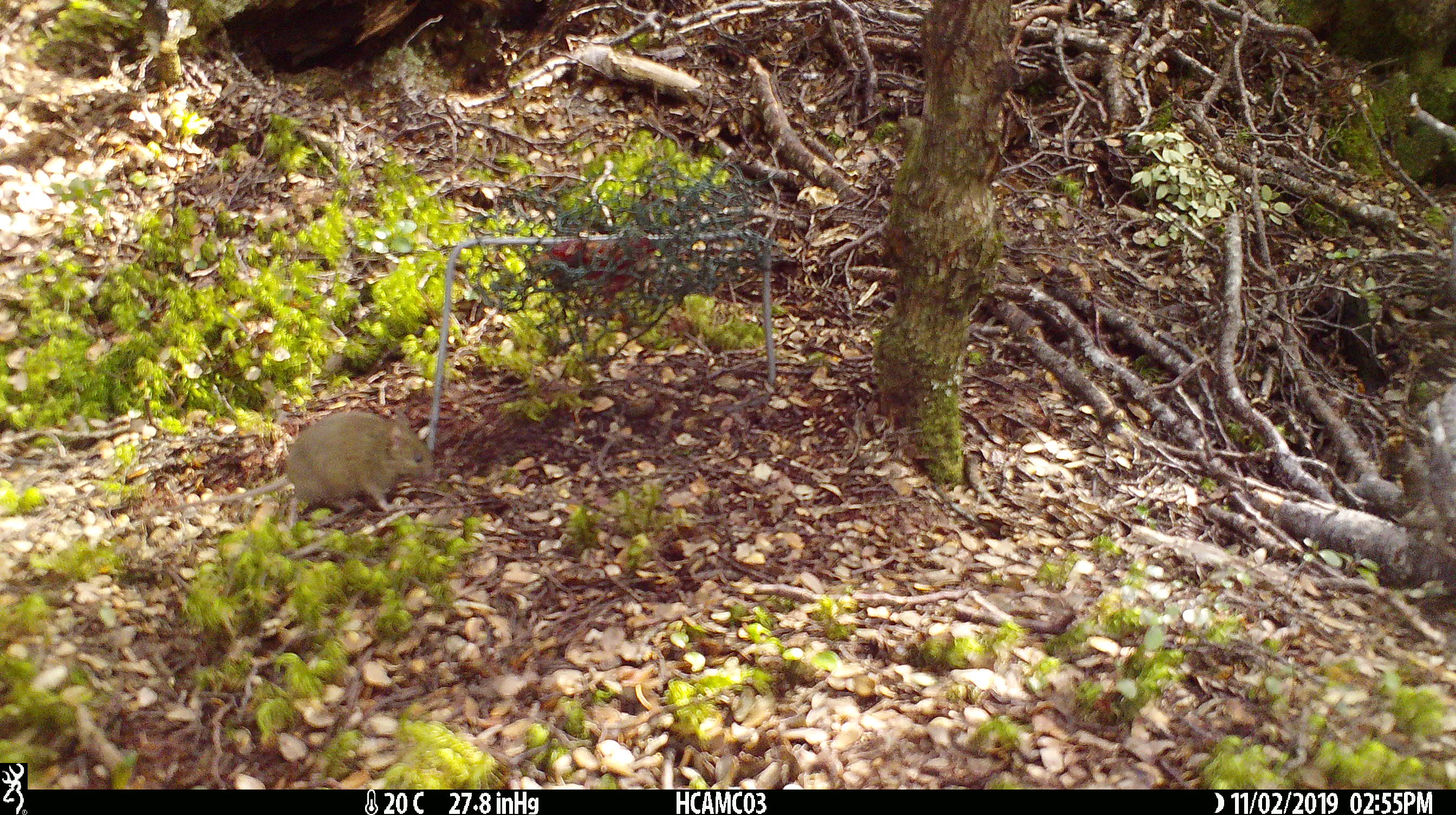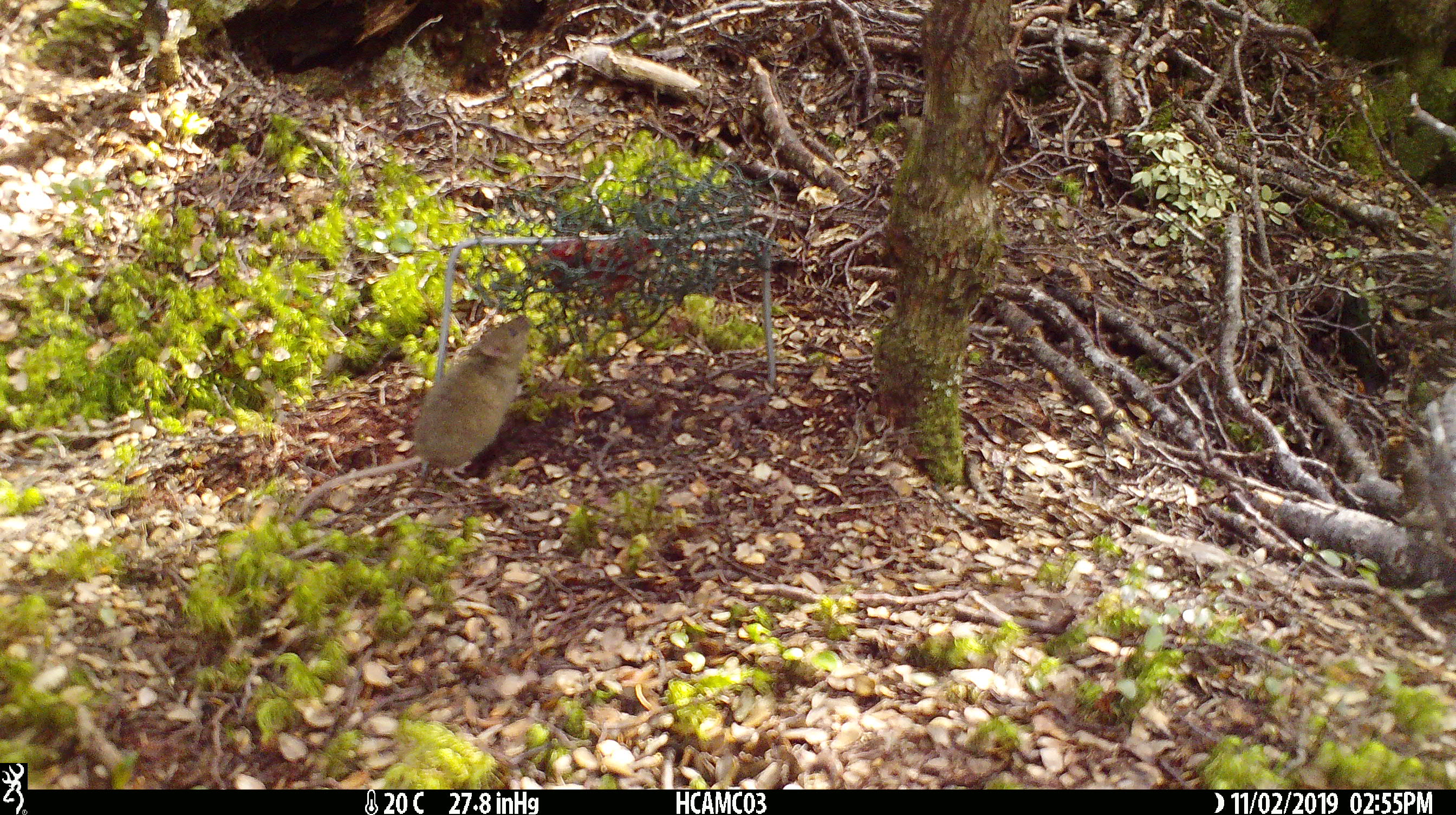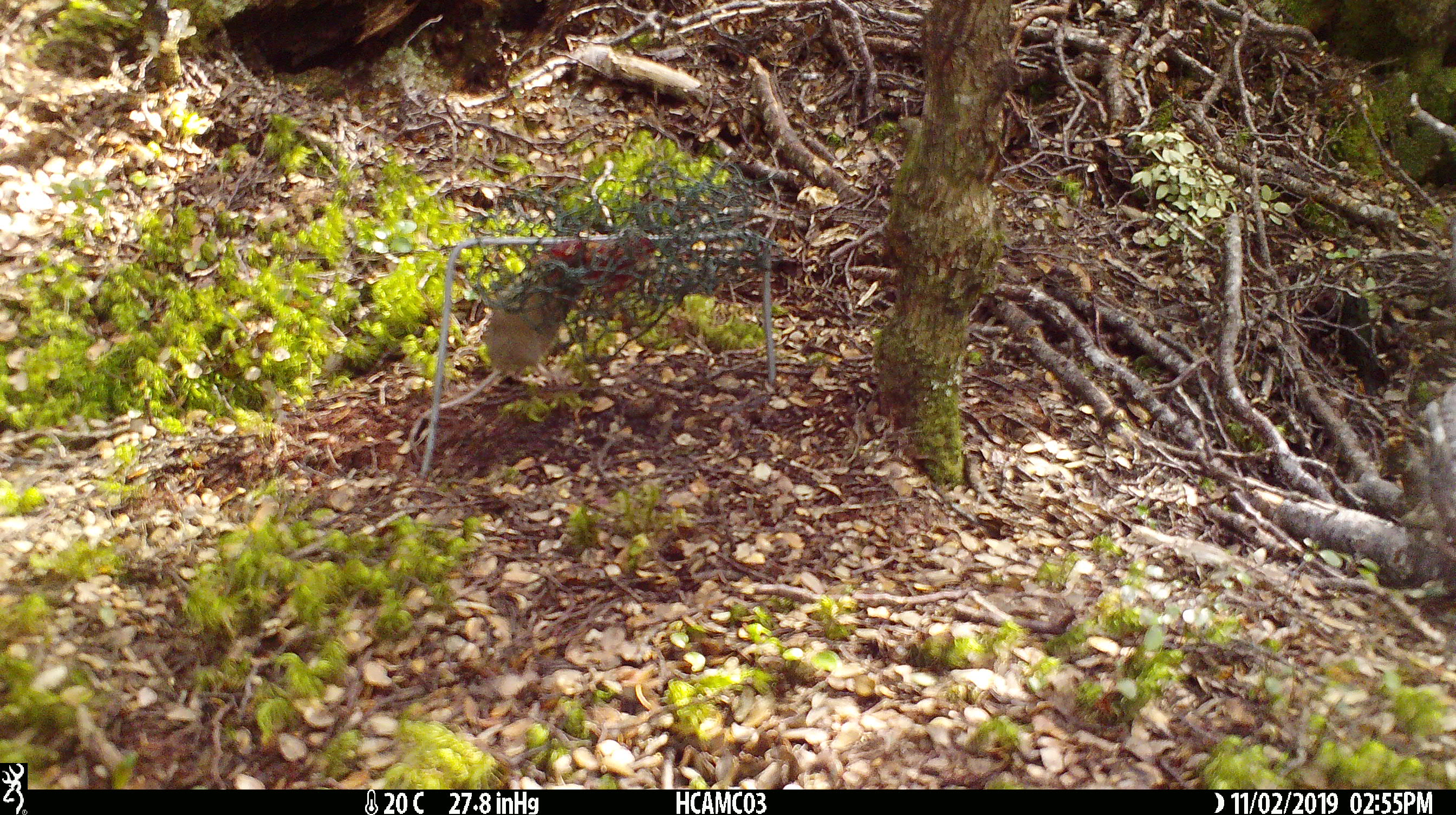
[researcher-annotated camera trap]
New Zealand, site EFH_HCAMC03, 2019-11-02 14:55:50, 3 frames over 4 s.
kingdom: Animalia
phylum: Chordata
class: Mammalia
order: Rodentia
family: Muridae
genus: Mus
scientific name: Mus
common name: mouse